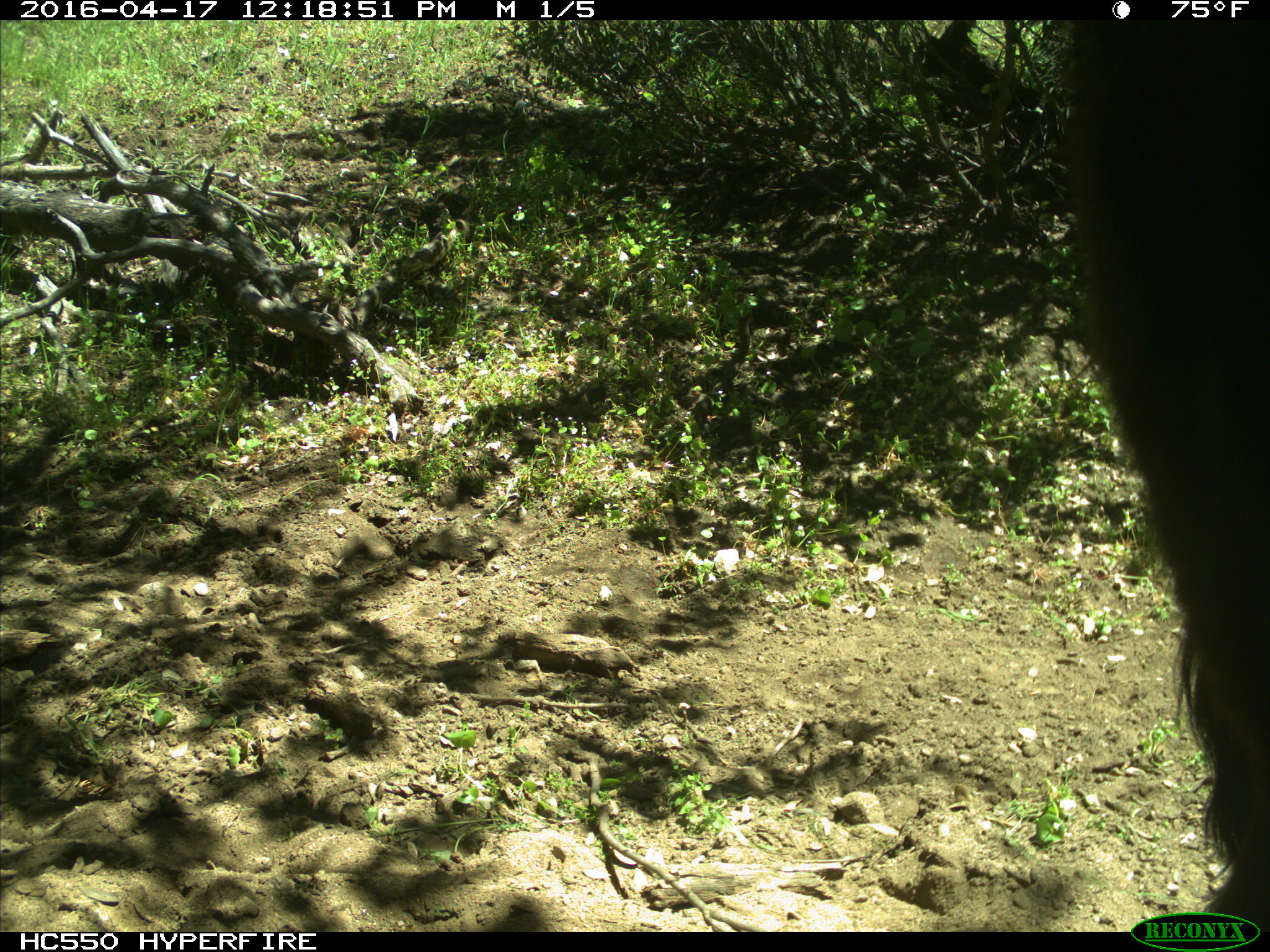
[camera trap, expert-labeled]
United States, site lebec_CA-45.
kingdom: Animalia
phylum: Chordata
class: Mammalia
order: Artiodactyla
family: Bovidae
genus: Bos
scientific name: Bos taurus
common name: domestic cow